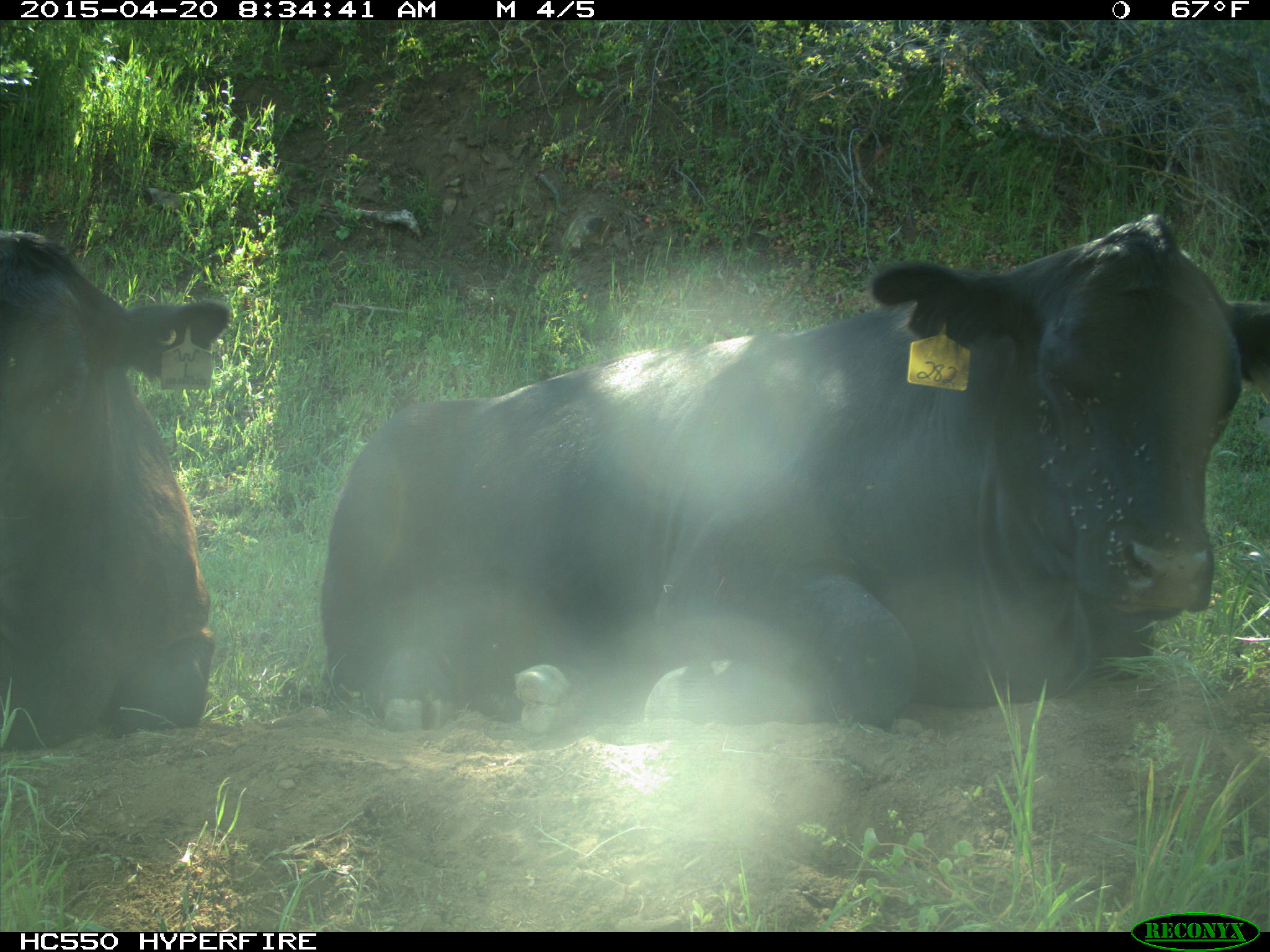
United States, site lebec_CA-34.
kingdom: Animalia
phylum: Chordata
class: Mammalia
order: Artiodactyla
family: Bovidae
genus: Bos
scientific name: Bos taurus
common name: domestic cow